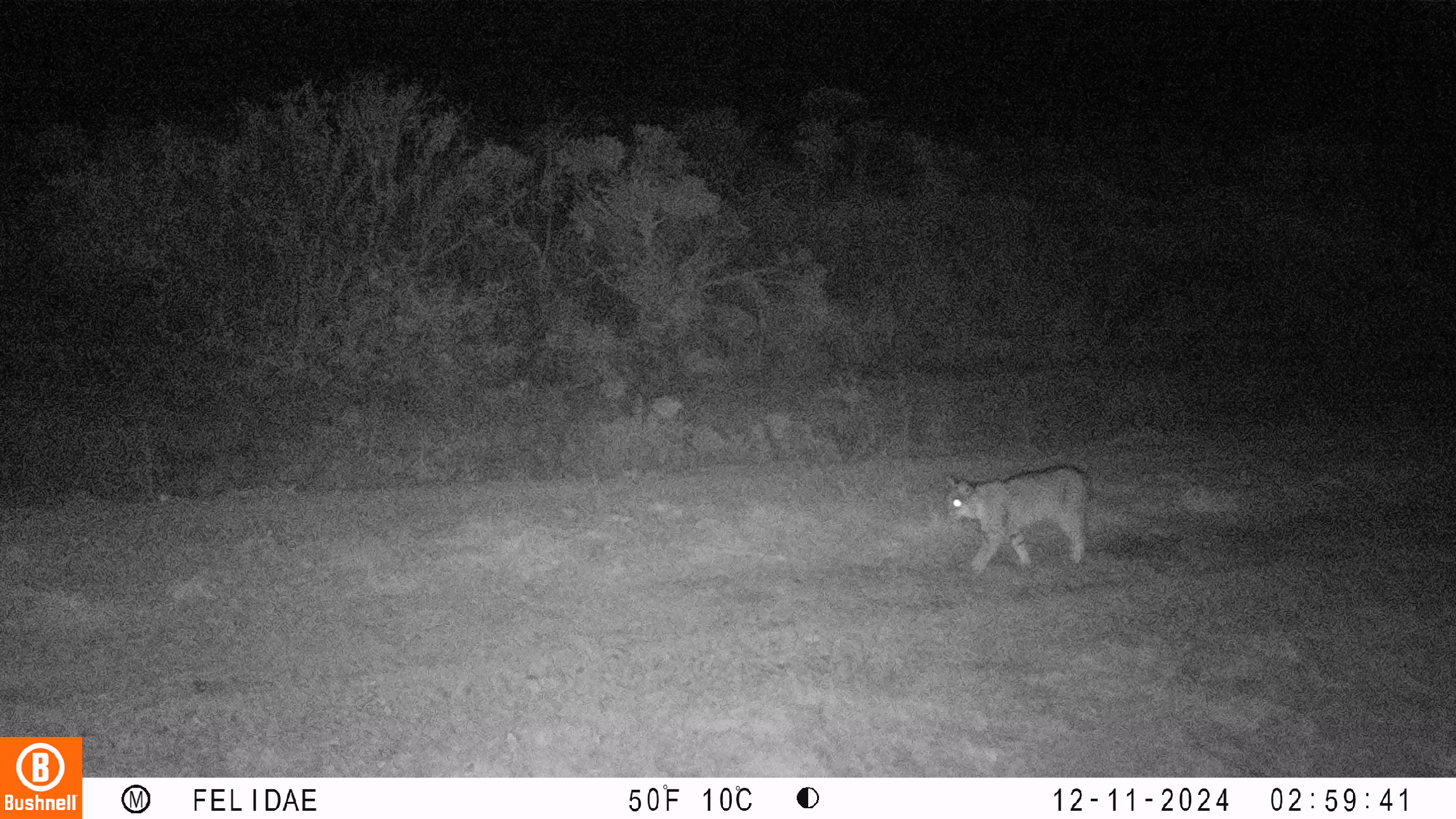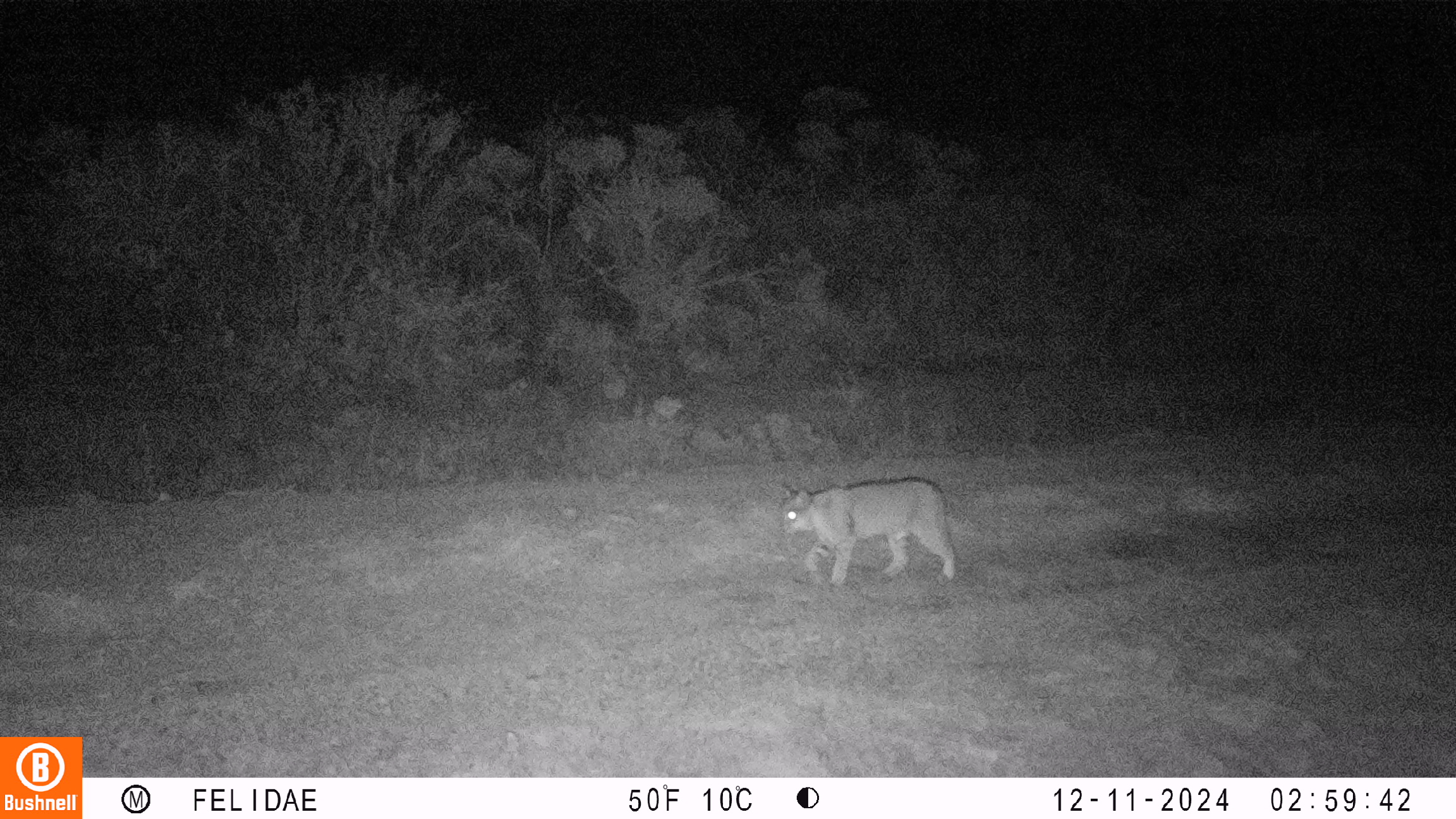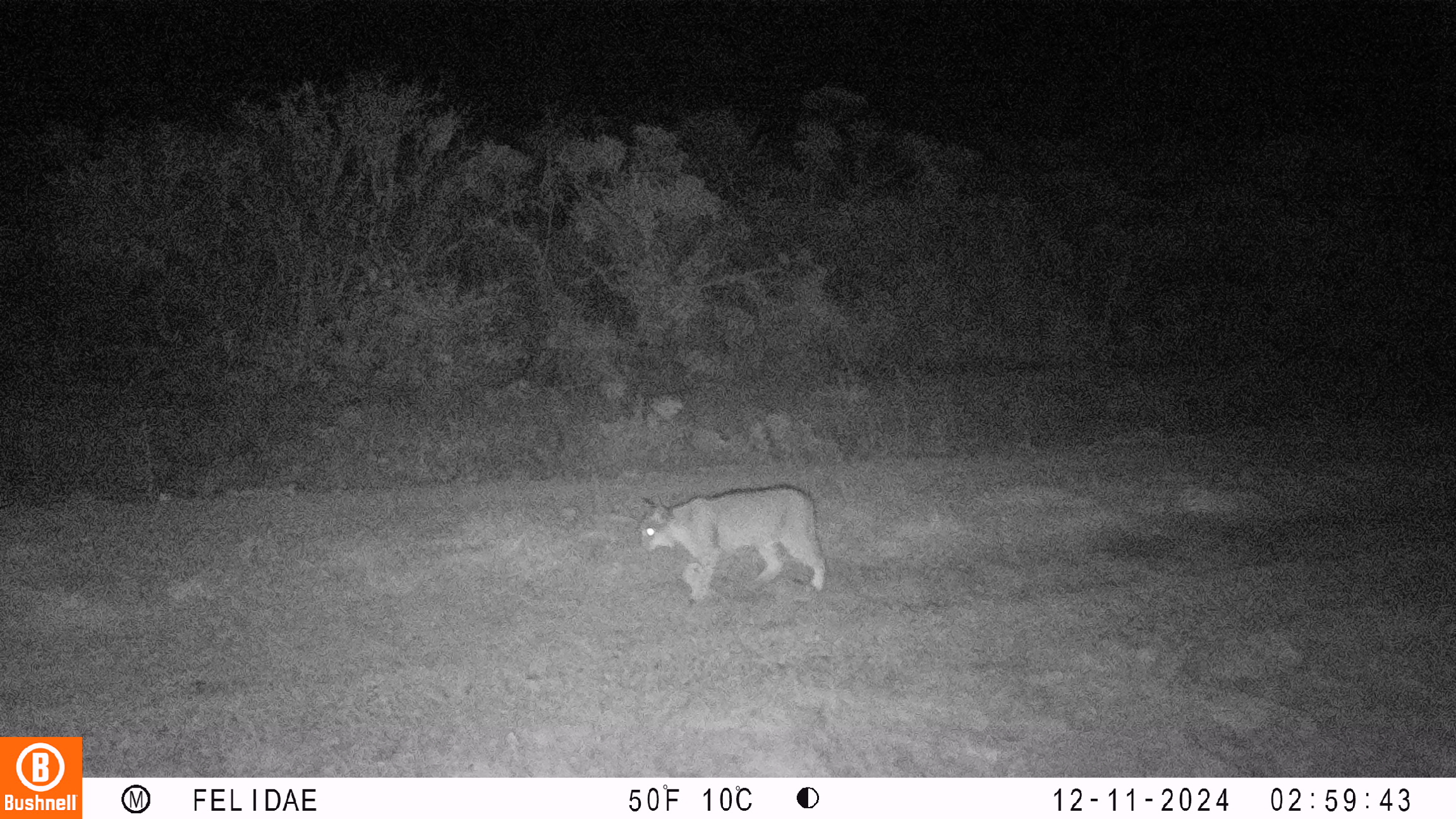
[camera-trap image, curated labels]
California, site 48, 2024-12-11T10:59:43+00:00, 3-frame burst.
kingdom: Animalia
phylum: Chordata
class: Mammalia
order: Carnivora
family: Felidae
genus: Lynx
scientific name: Lynx rufus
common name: bobcat